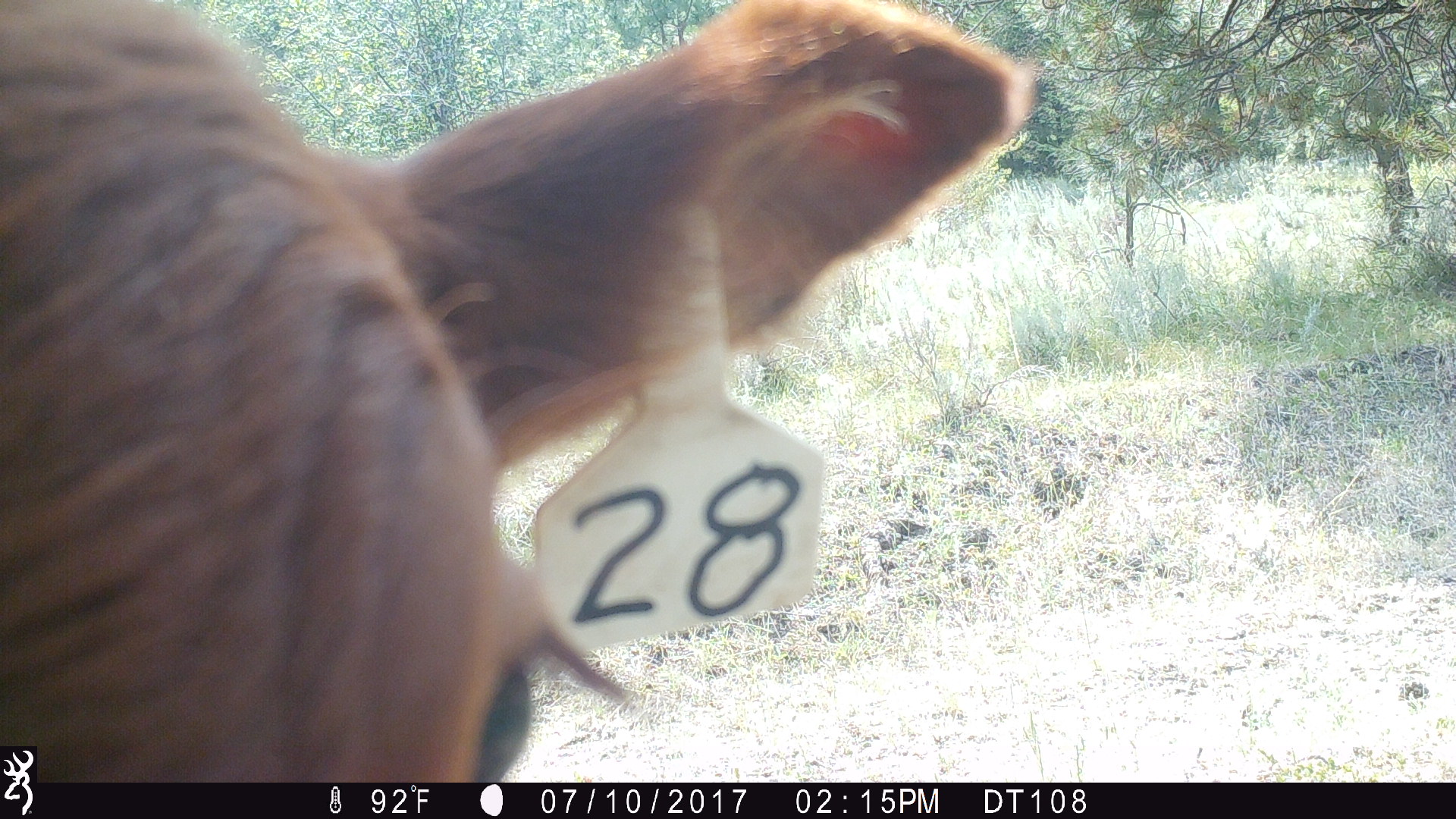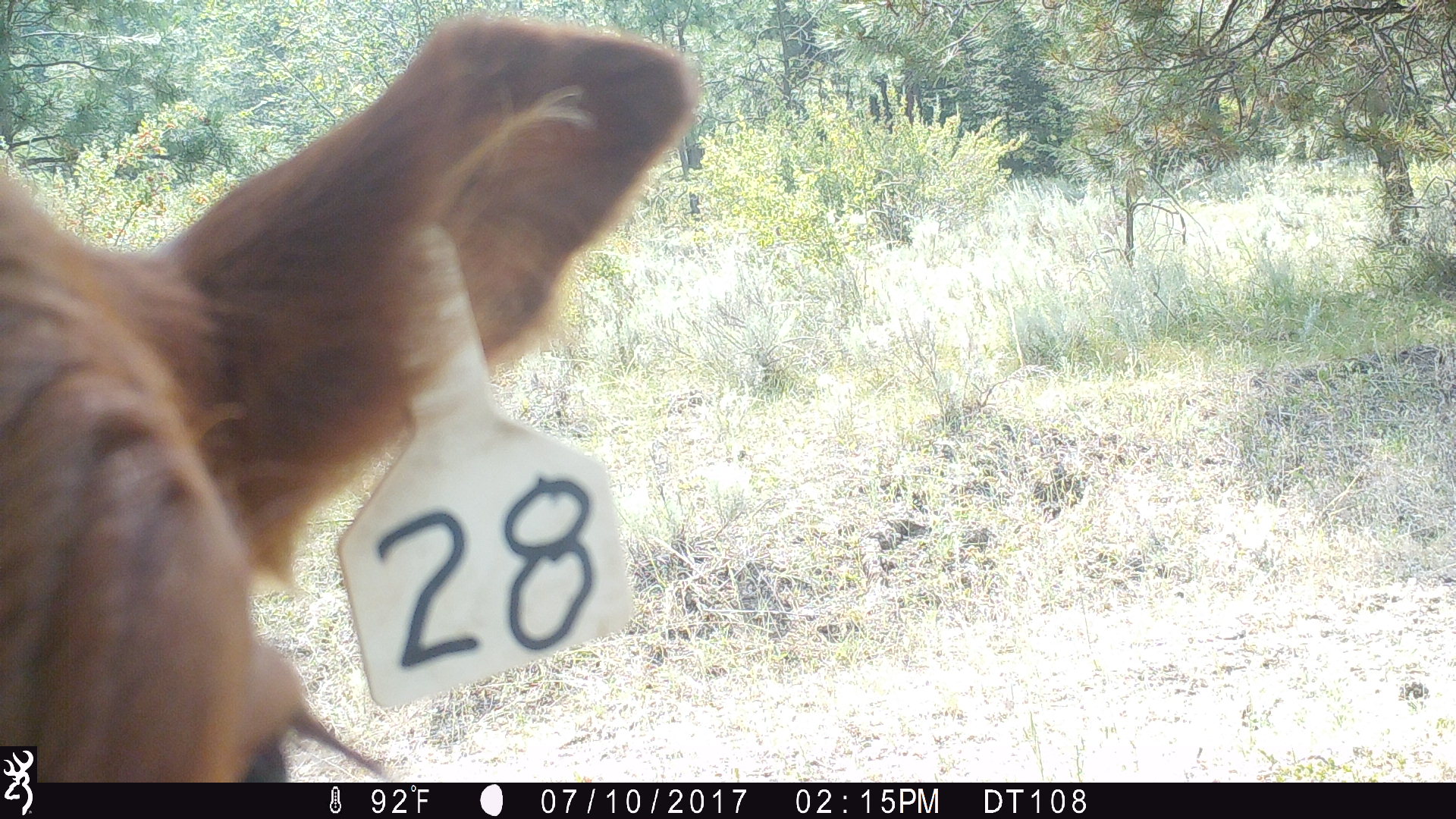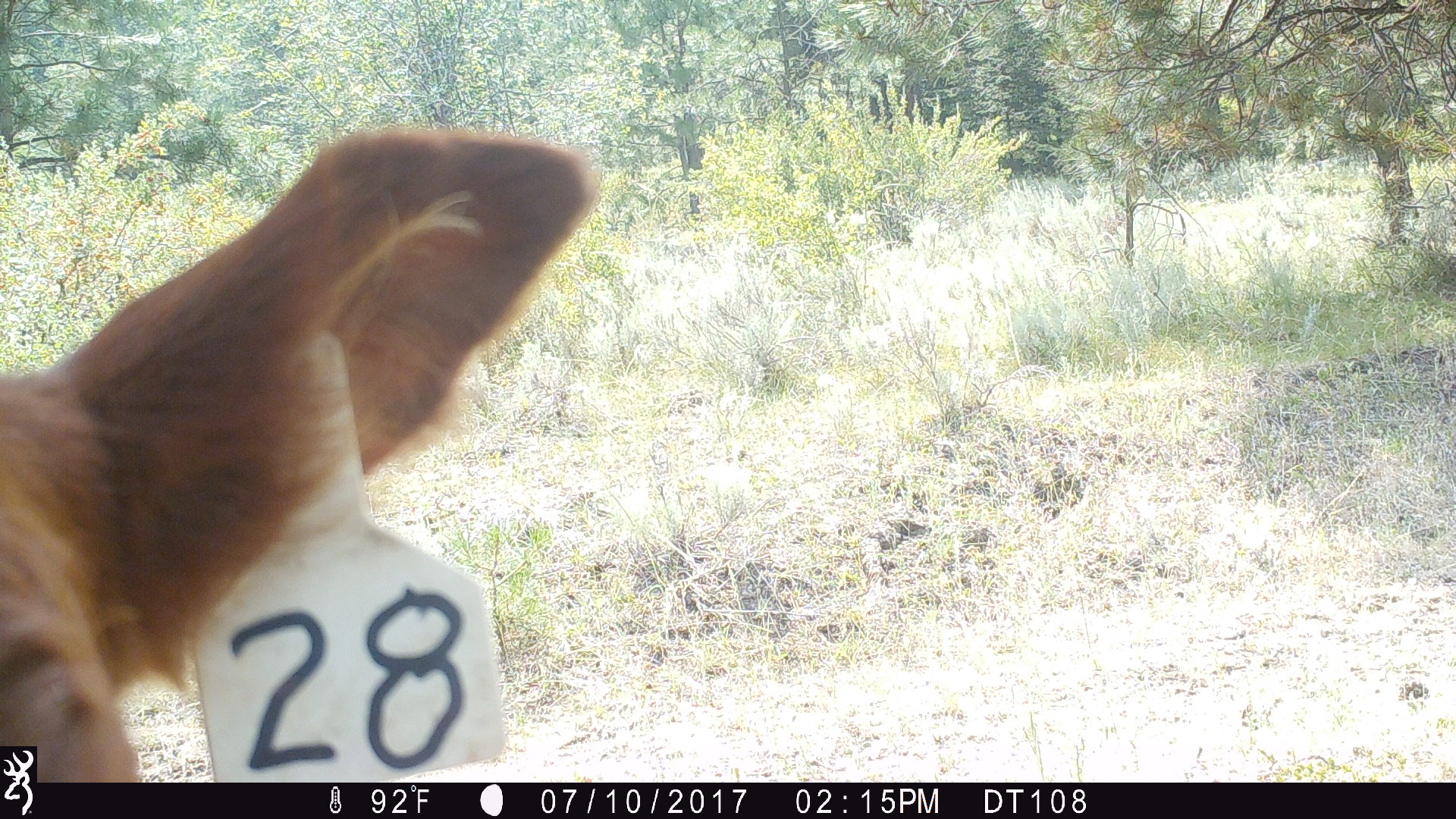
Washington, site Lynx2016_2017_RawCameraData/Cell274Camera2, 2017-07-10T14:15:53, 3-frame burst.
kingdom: Animalia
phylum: Chordata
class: Mammalia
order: Artiodactyla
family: Bovidae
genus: Bos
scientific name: Bos taurus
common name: domestic cattle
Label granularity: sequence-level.